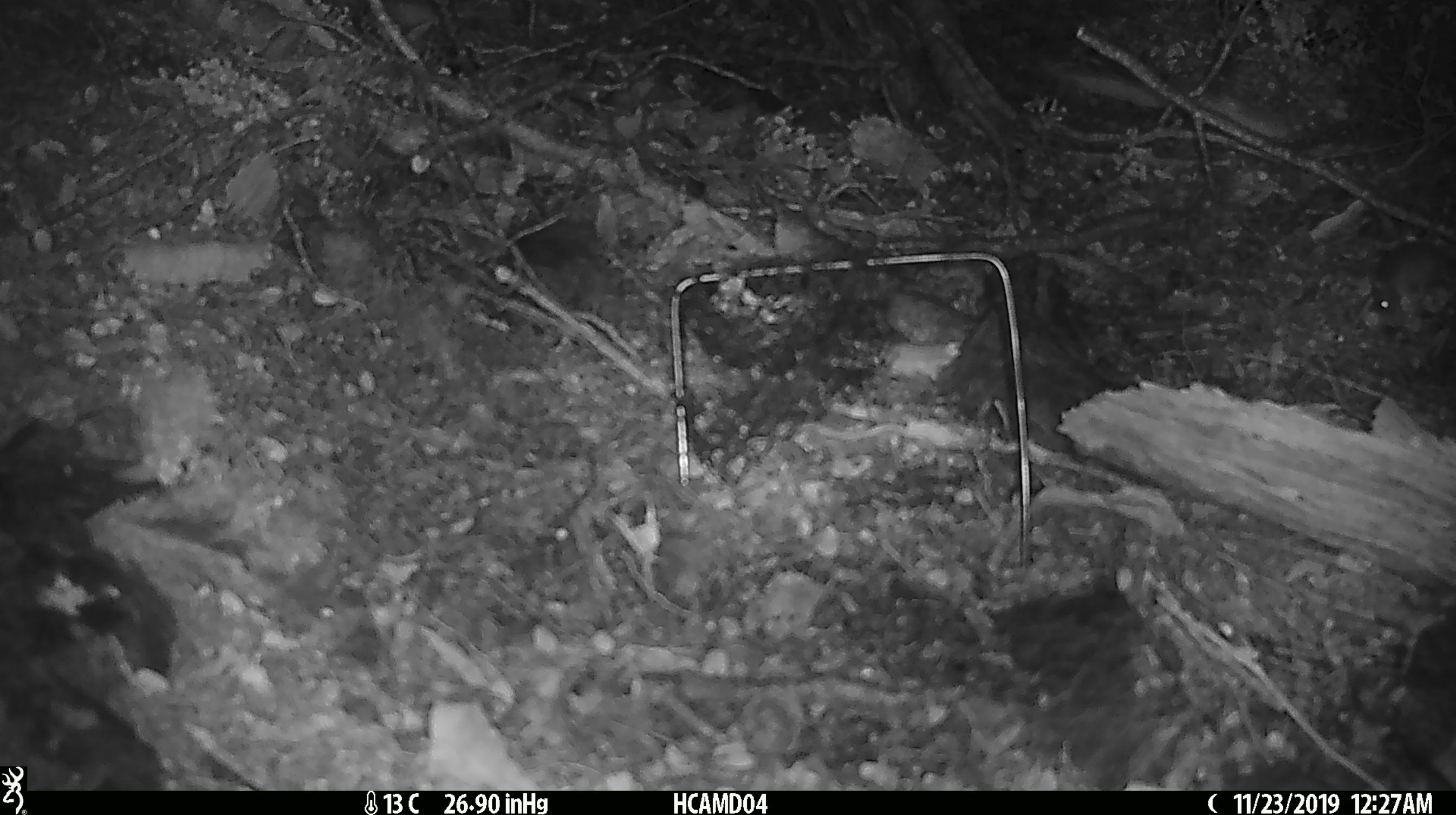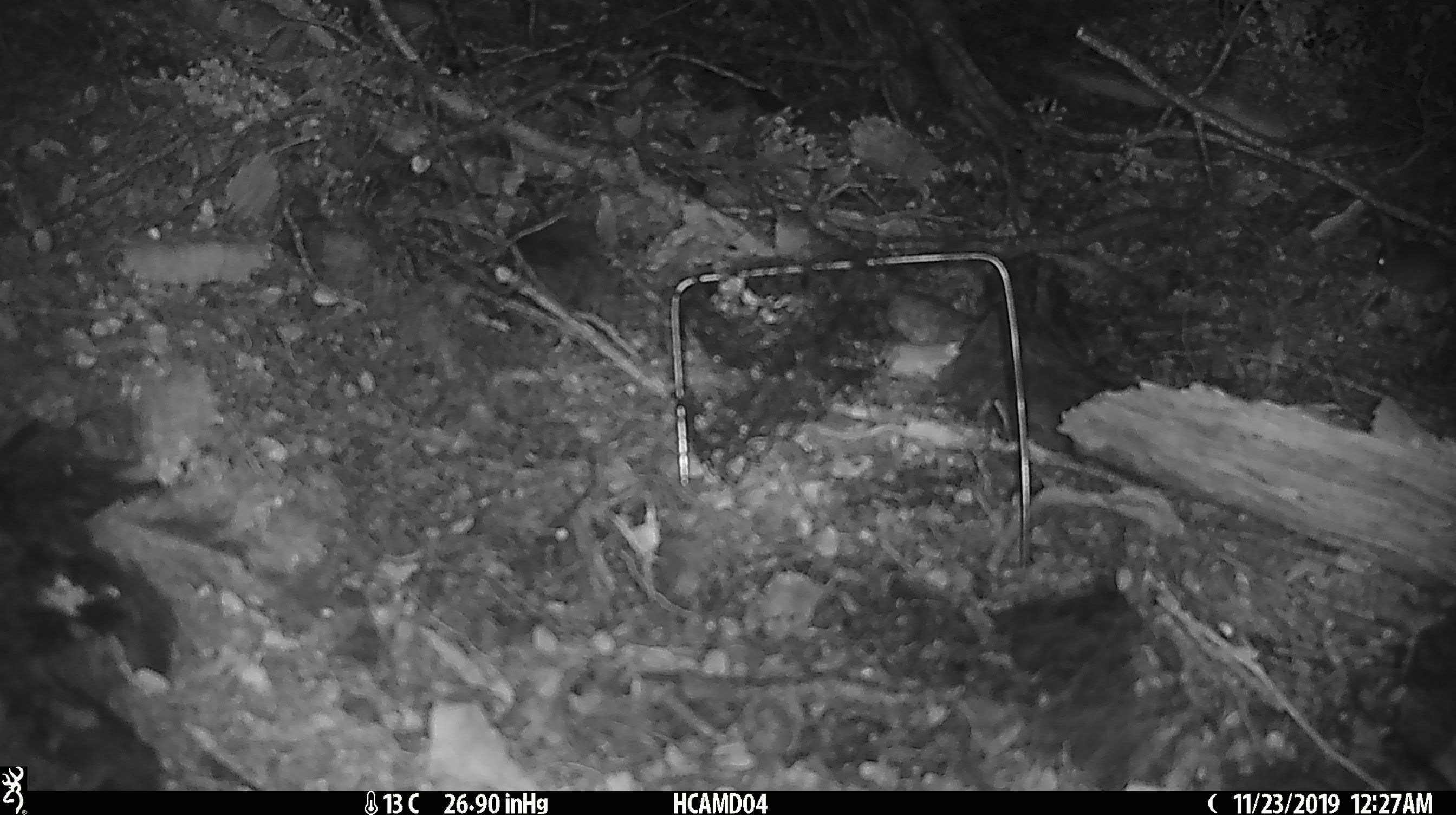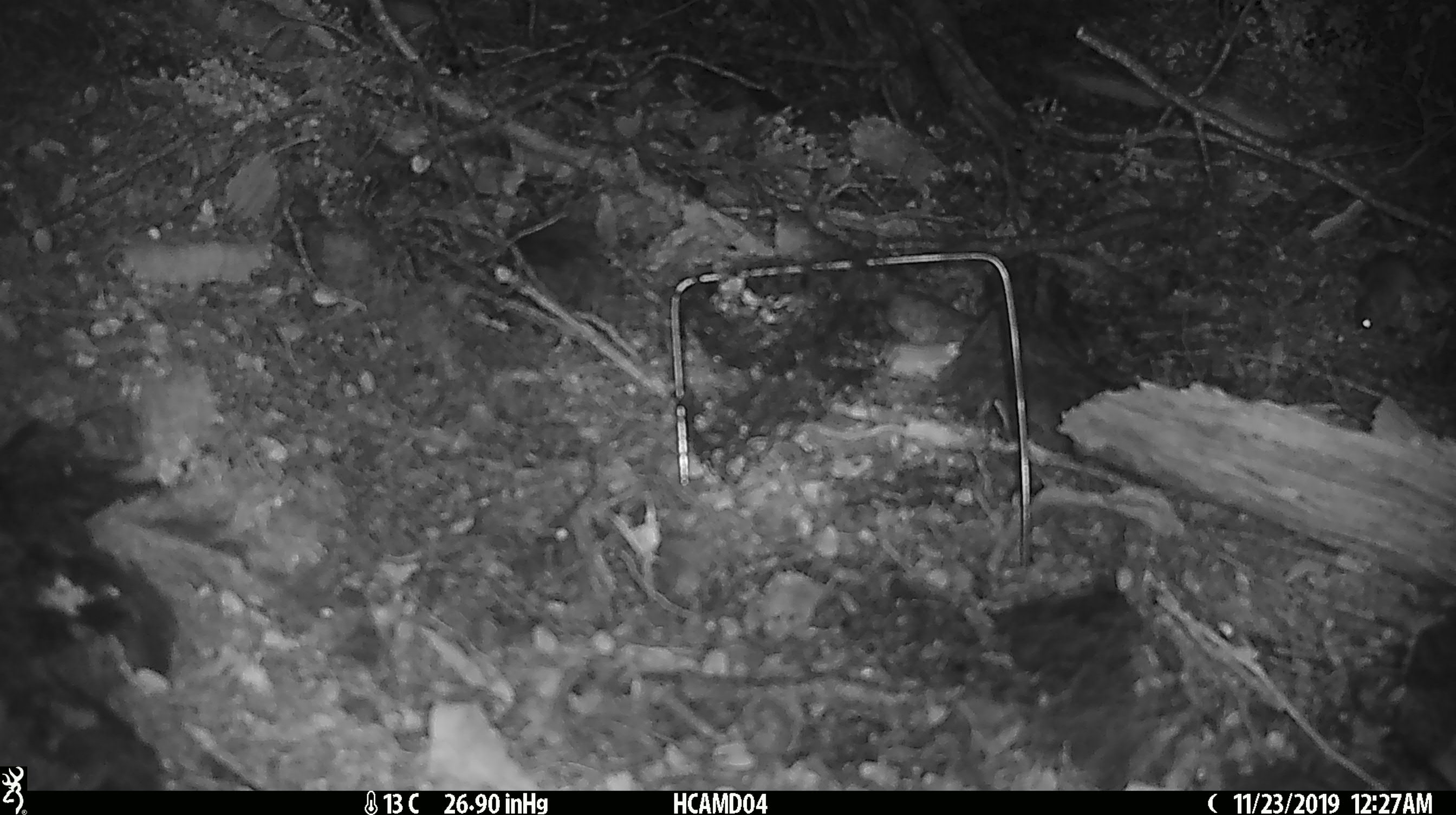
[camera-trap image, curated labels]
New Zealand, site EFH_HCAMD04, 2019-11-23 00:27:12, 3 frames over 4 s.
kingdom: Animalia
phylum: Chordata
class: Mammalia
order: Rodentia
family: Muridae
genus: Mus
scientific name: Mus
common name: mouse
Mouse (Mus).